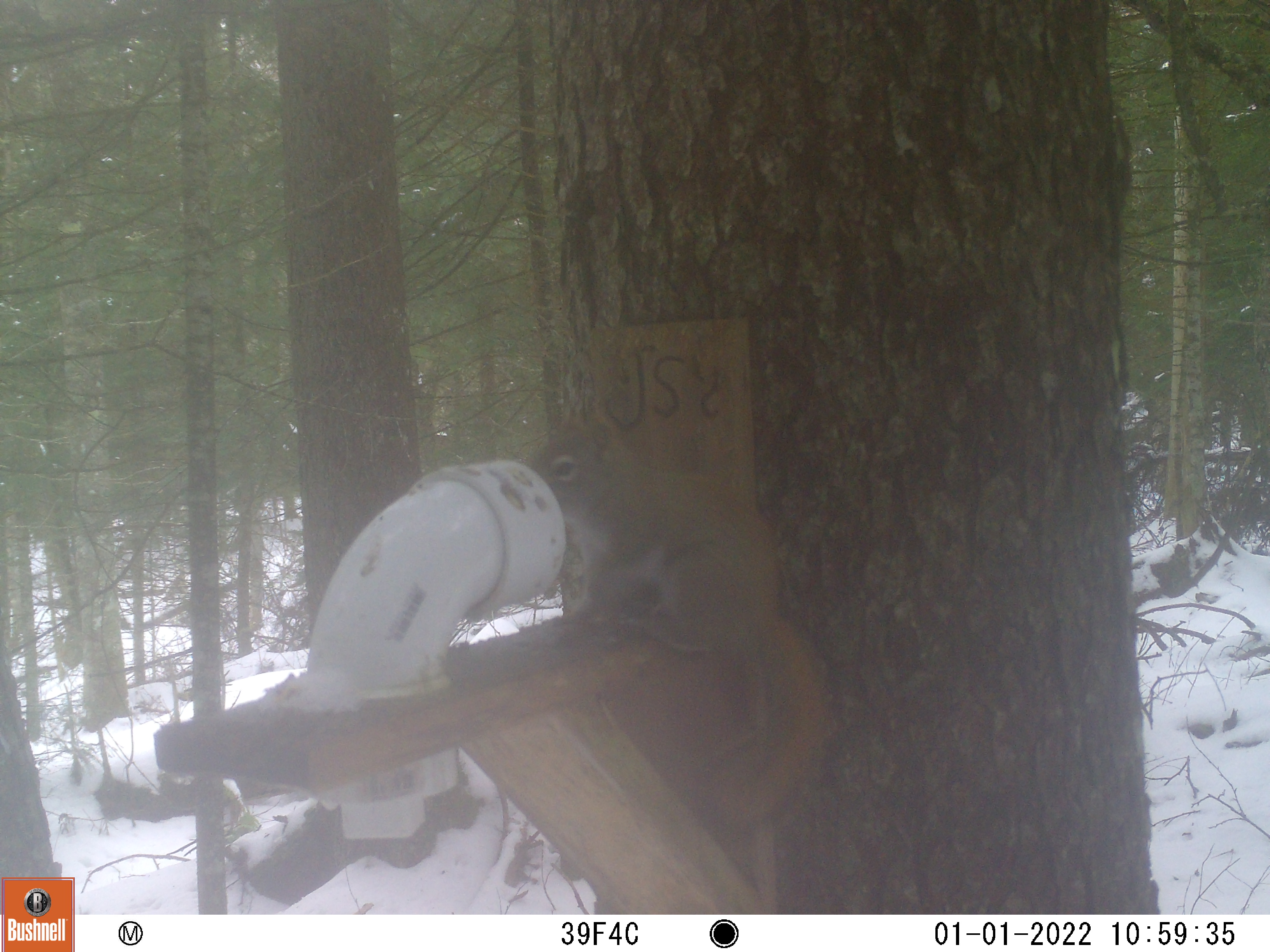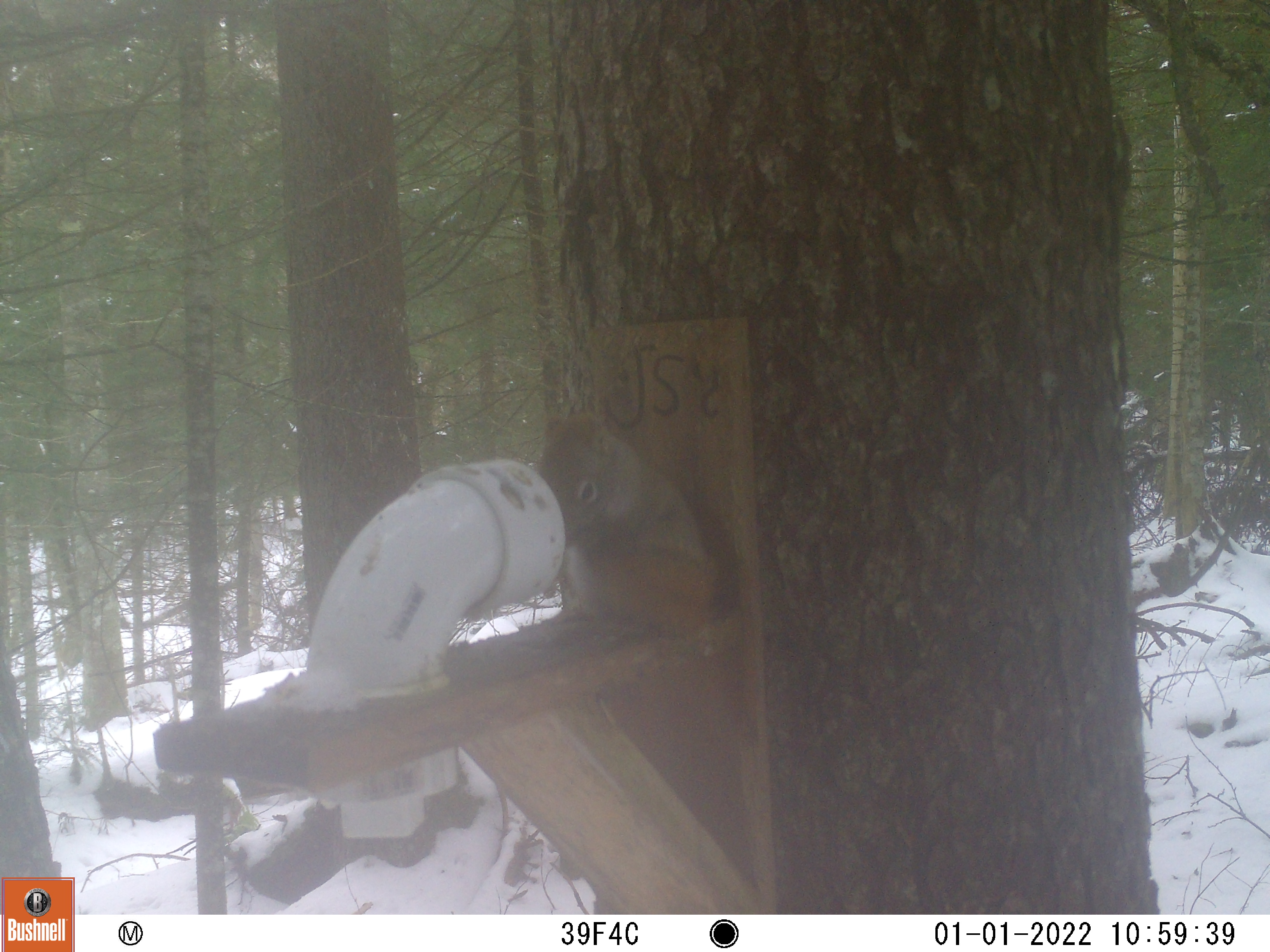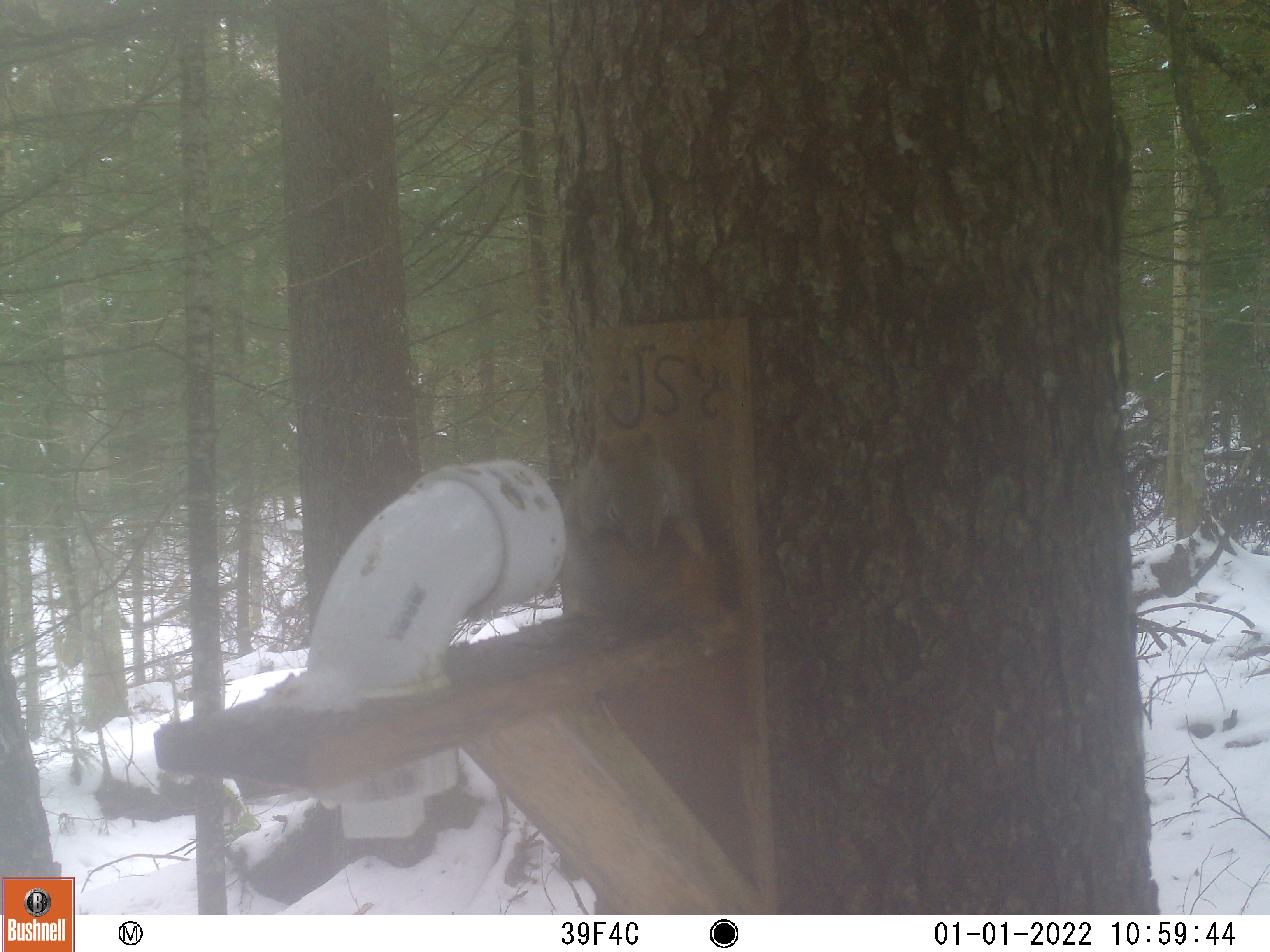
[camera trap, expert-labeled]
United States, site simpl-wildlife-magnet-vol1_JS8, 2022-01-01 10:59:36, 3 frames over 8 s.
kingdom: Animalia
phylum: Chordata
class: Mammalia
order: Rodentia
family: Sciuridae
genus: Tamiasciurus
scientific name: Tamiasciurus hudsonicus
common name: red squirrel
Red squirrel (Tamiasciurus hudsonicus).